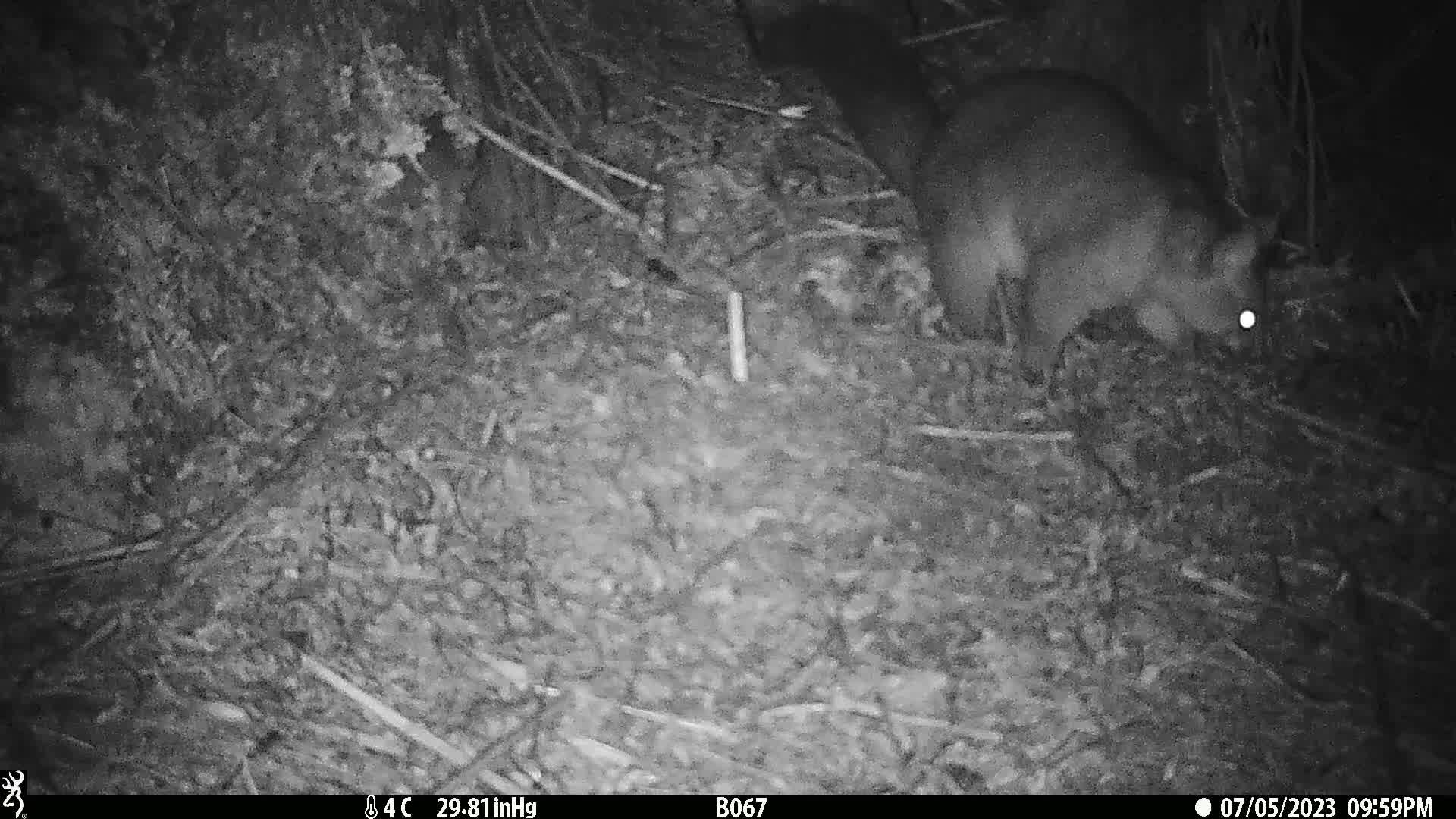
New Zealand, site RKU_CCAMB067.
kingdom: Animalia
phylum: Chordata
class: Mammalia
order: Diprotodontia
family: Phalangeridae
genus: Trichosurus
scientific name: Trichosurus vulpecula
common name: common brushtail possum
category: possum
Possum (common brushtail possum) (Trichosurus vulpecula).